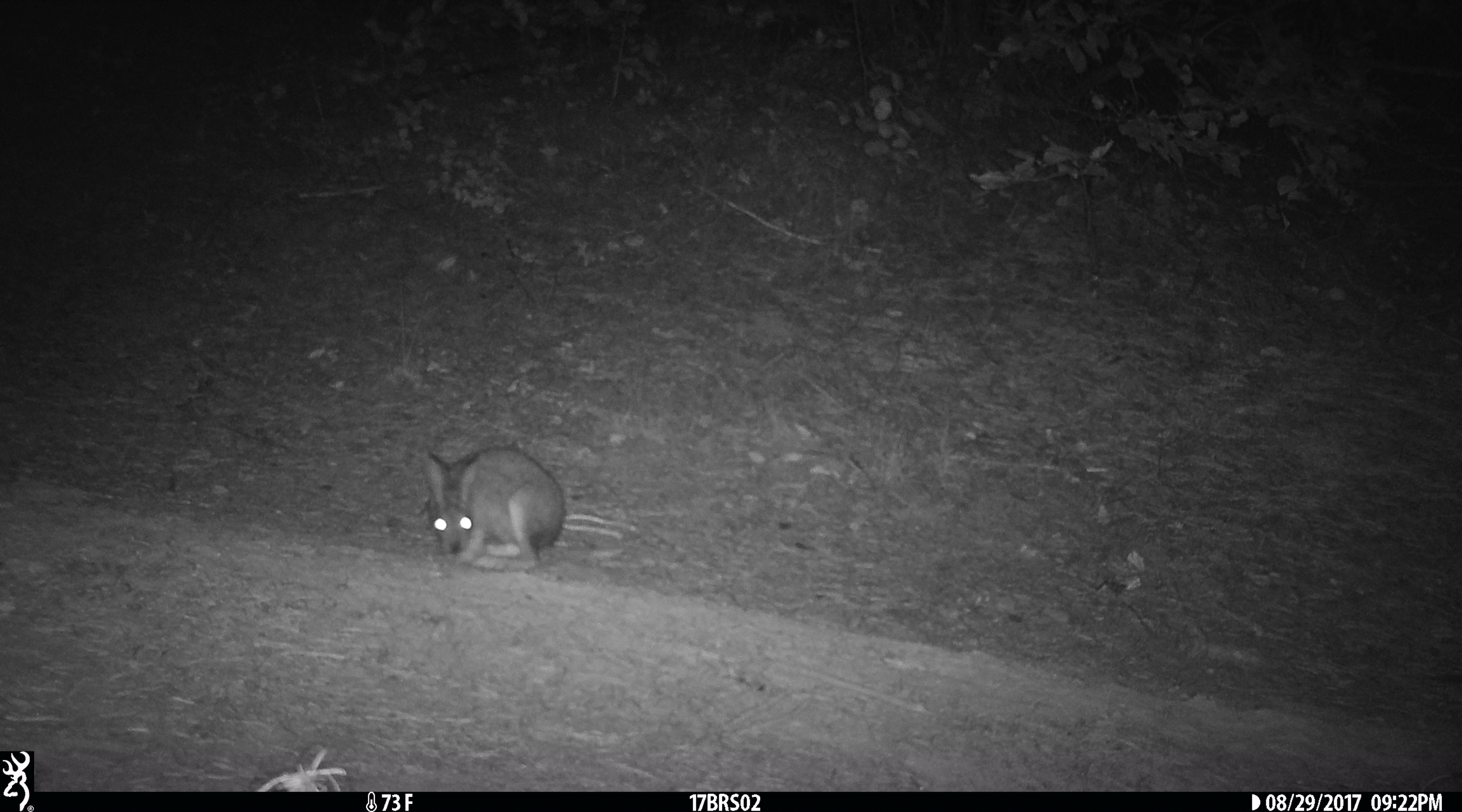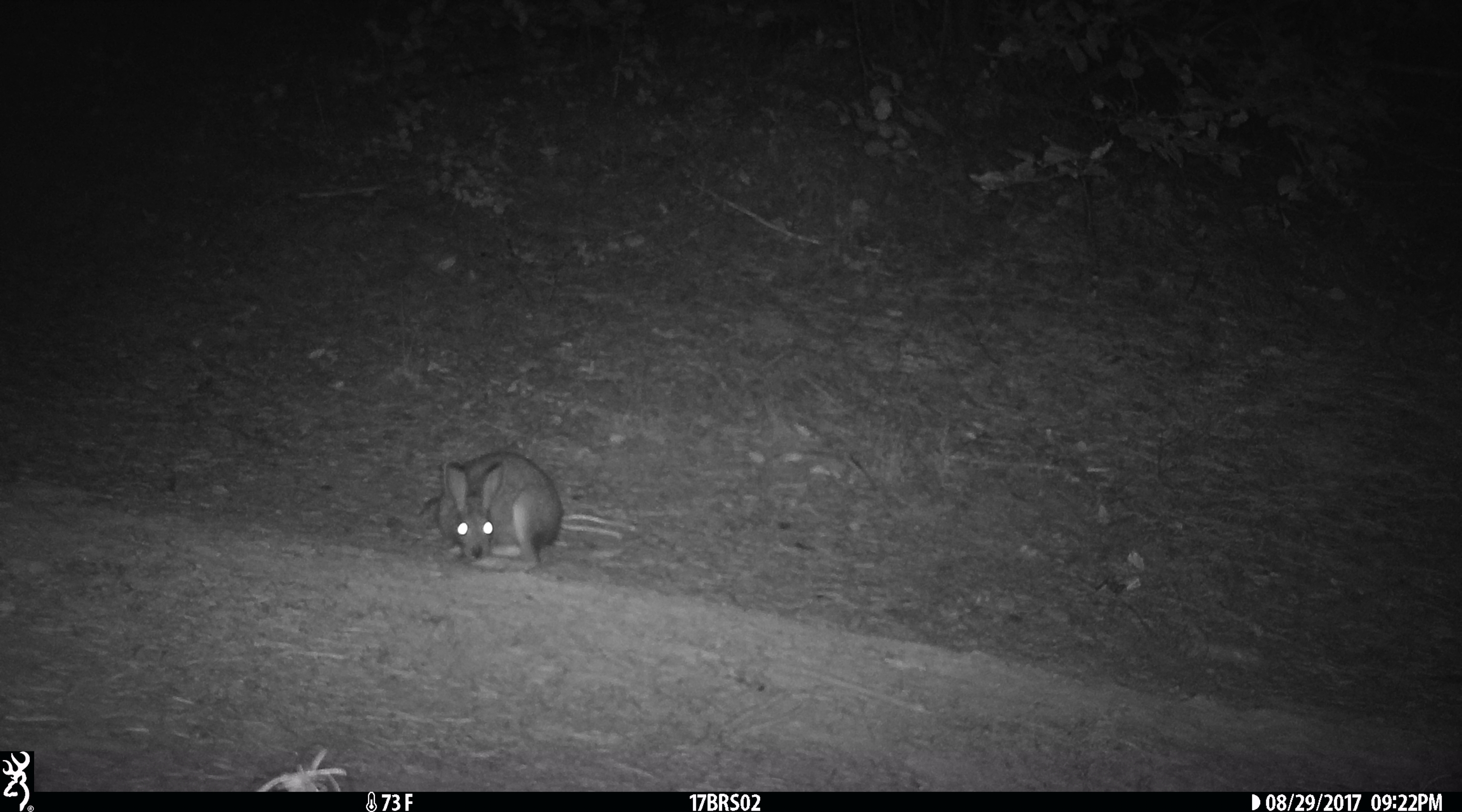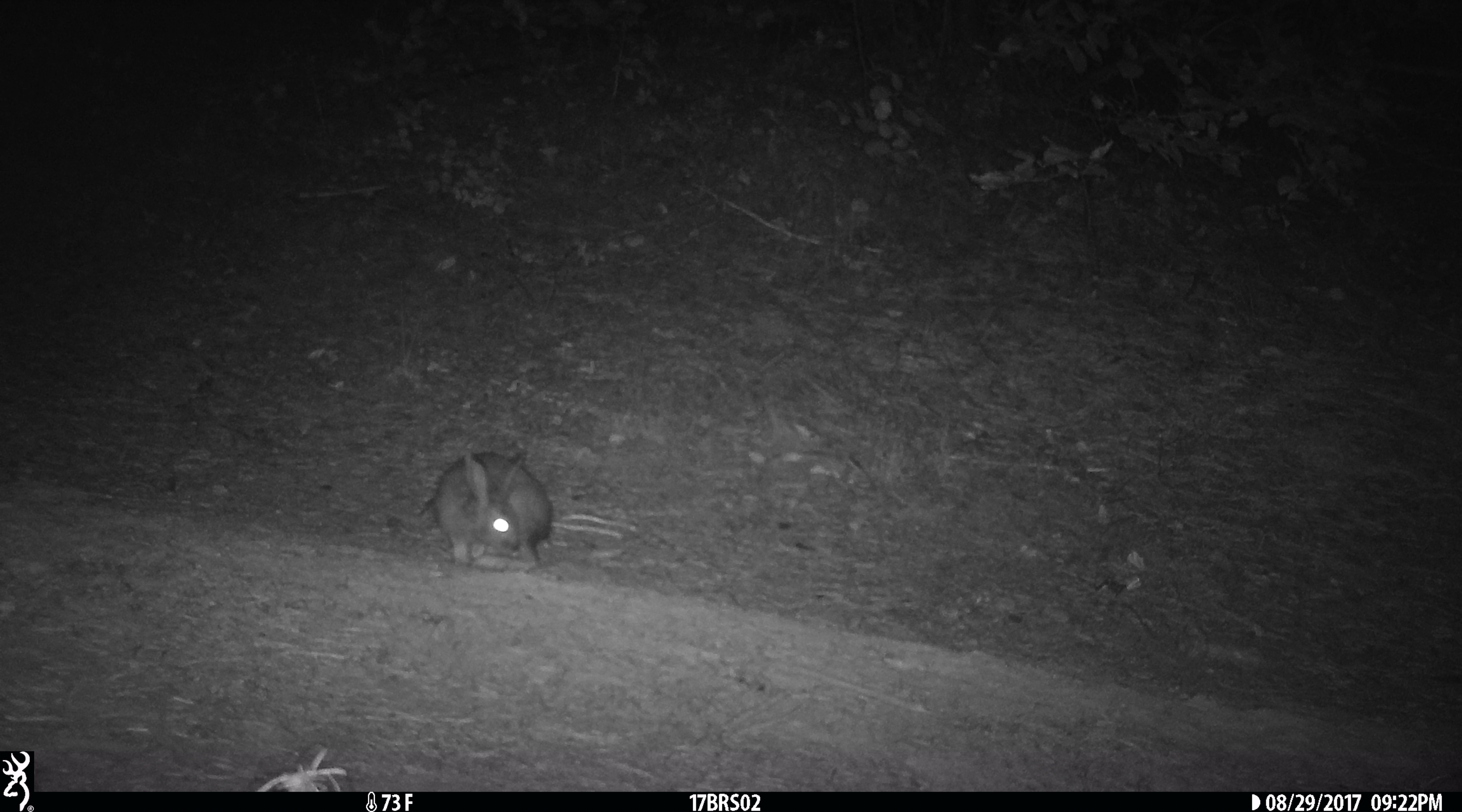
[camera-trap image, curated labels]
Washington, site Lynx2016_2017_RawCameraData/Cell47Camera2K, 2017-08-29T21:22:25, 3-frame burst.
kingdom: Animalia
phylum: Chordata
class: Mammalia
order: Lagomorpha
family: Leporidae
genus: Lepus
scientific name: Lepus americanus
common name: snowshoe hare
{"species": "Lepus americanus (snowshoe hare)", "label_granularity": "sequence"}